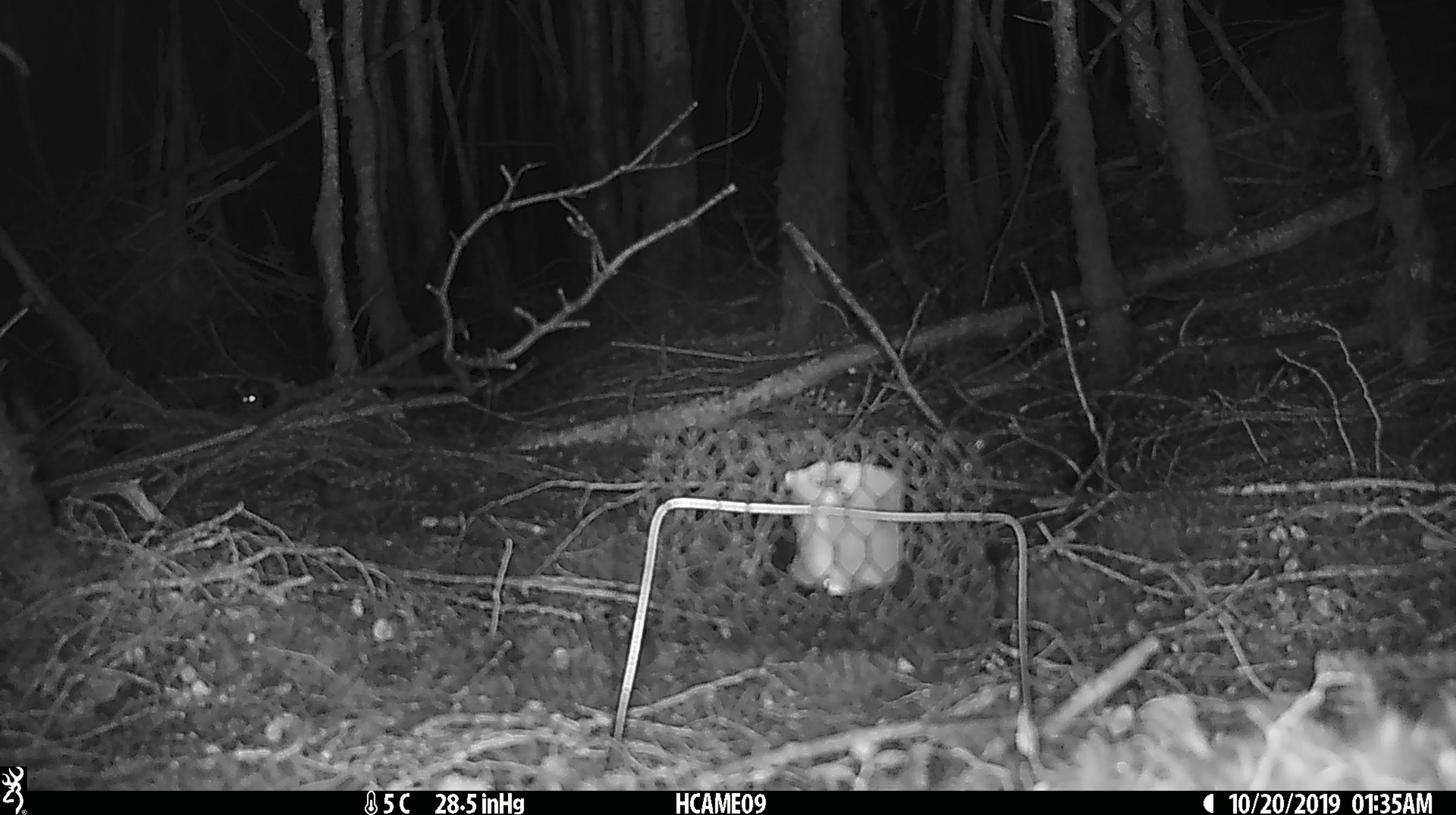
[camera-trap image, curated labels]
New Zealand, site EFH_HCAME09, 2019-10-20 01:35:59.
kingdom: Animalia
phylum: Chordata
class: Mammalia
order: Rodentia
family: Muridae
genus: Mus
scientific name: Mus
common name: mouse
Mouse (Mus).